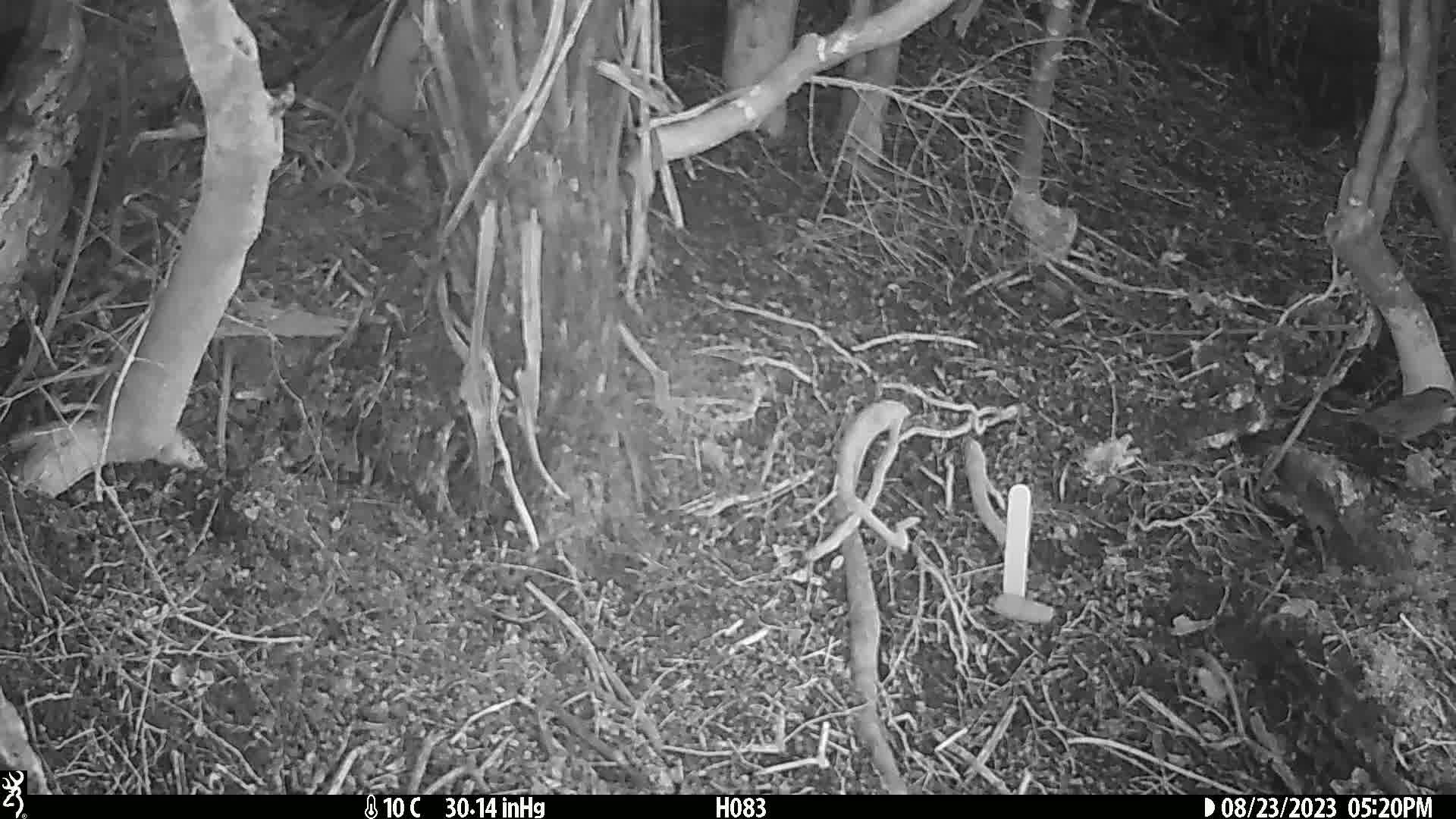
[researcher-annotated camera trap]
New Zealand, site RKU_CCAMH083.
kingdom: Animalia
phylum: Chordata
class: Aves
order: Passeriformes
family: Prunellidae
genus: Prunella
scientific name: Prunella modularis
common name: dunnock